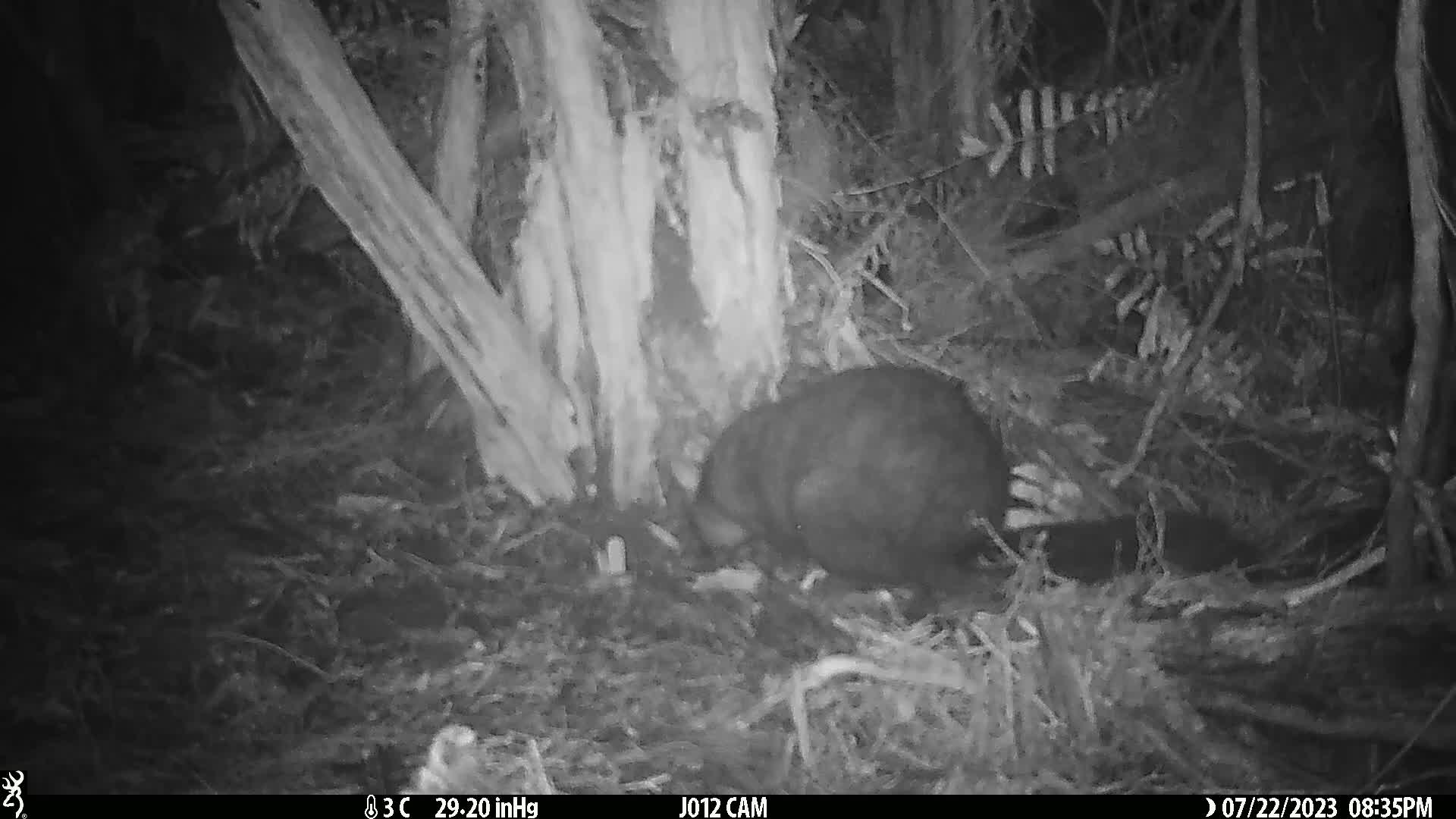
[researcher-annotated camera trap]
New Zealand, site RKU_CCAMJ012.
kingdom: Animalia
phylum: Chordata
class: Mammalia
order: Diprotodontia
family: Phalangeridae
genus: Trichosurus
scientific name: Trichosurus vulpecula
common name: common brushtail possum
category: possum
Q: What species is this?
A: Possum (common brushtail possum) (Trichosurus vulpecula).